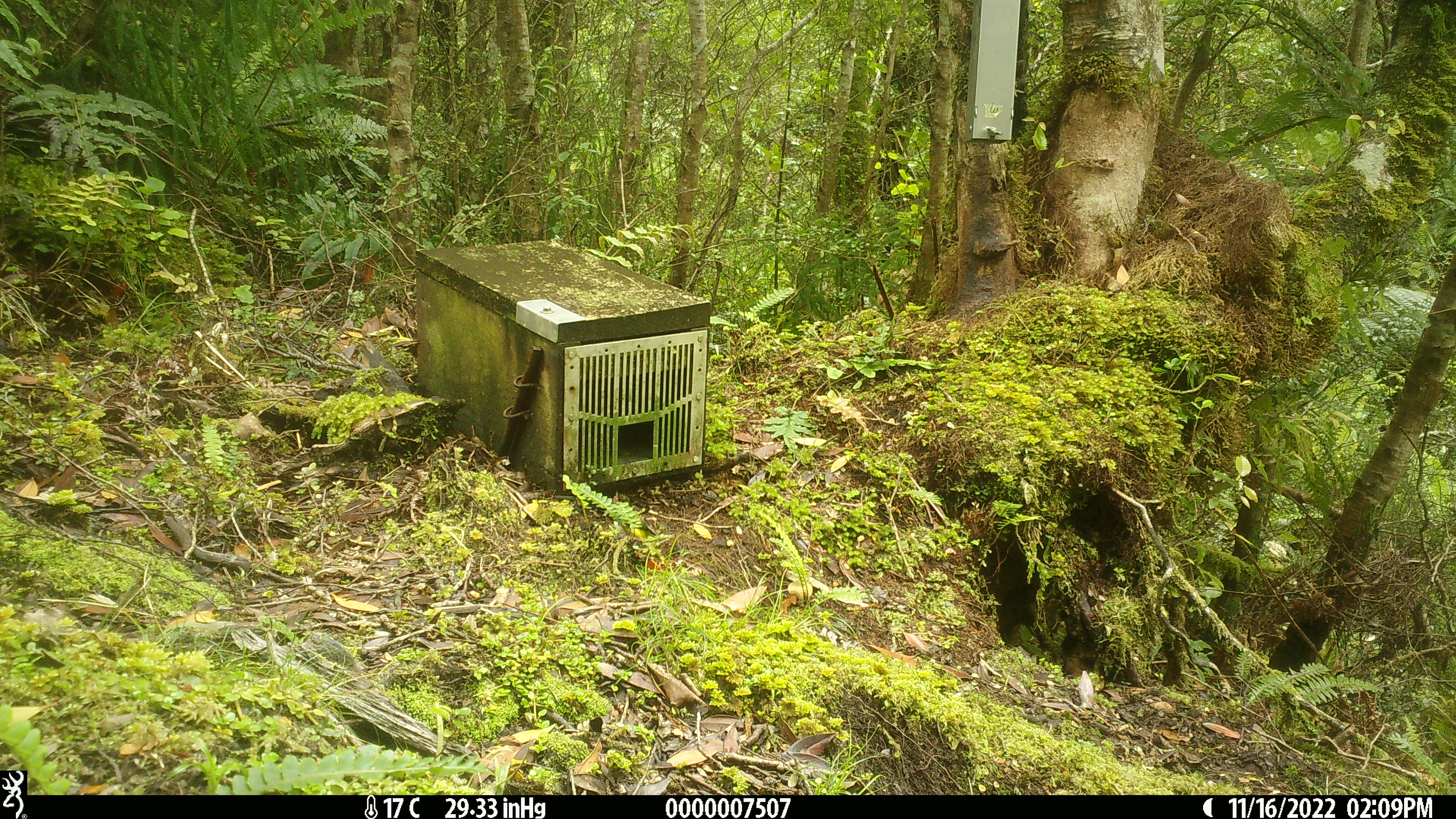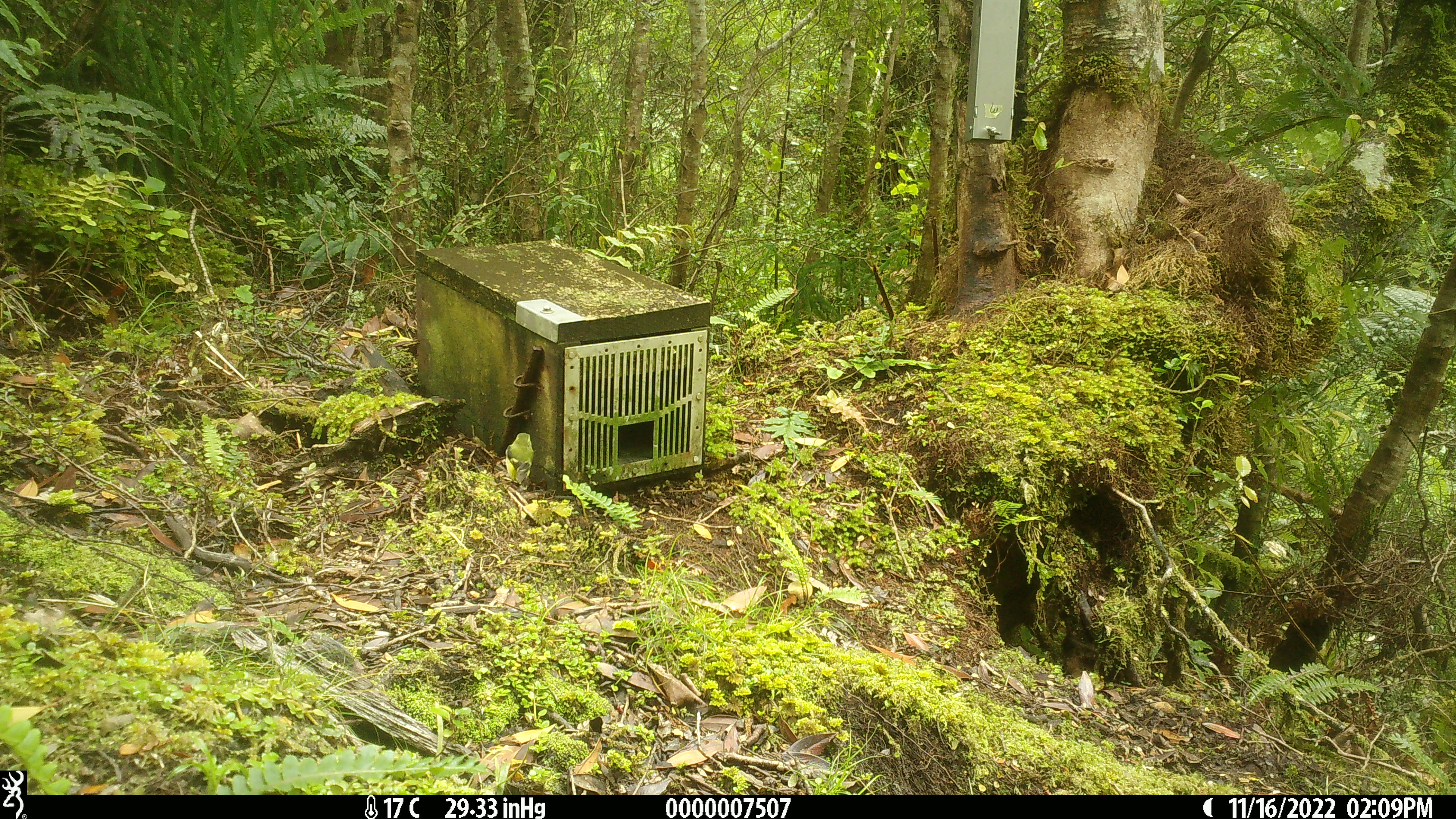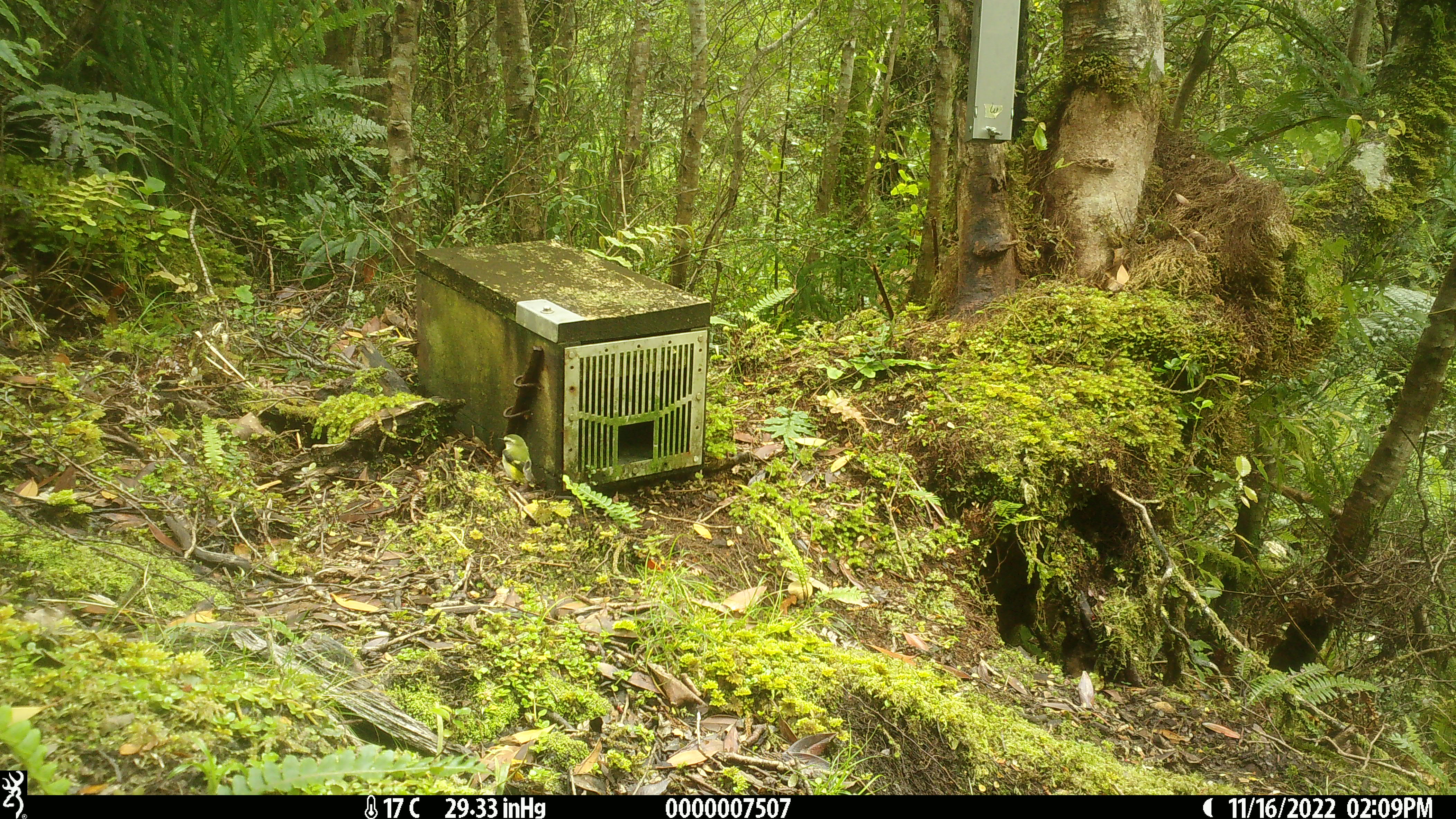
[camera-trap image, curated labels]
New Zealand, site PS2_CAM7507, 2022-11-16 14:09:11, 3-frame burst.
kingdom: Animalia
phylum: Chordata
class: Aves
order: Passeriformes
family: Acanthisittidae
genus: Acanthisitta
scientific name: Acanthisitta chloris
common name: rifleman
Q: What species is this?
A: Rifleman (Acanthisitta chloris).